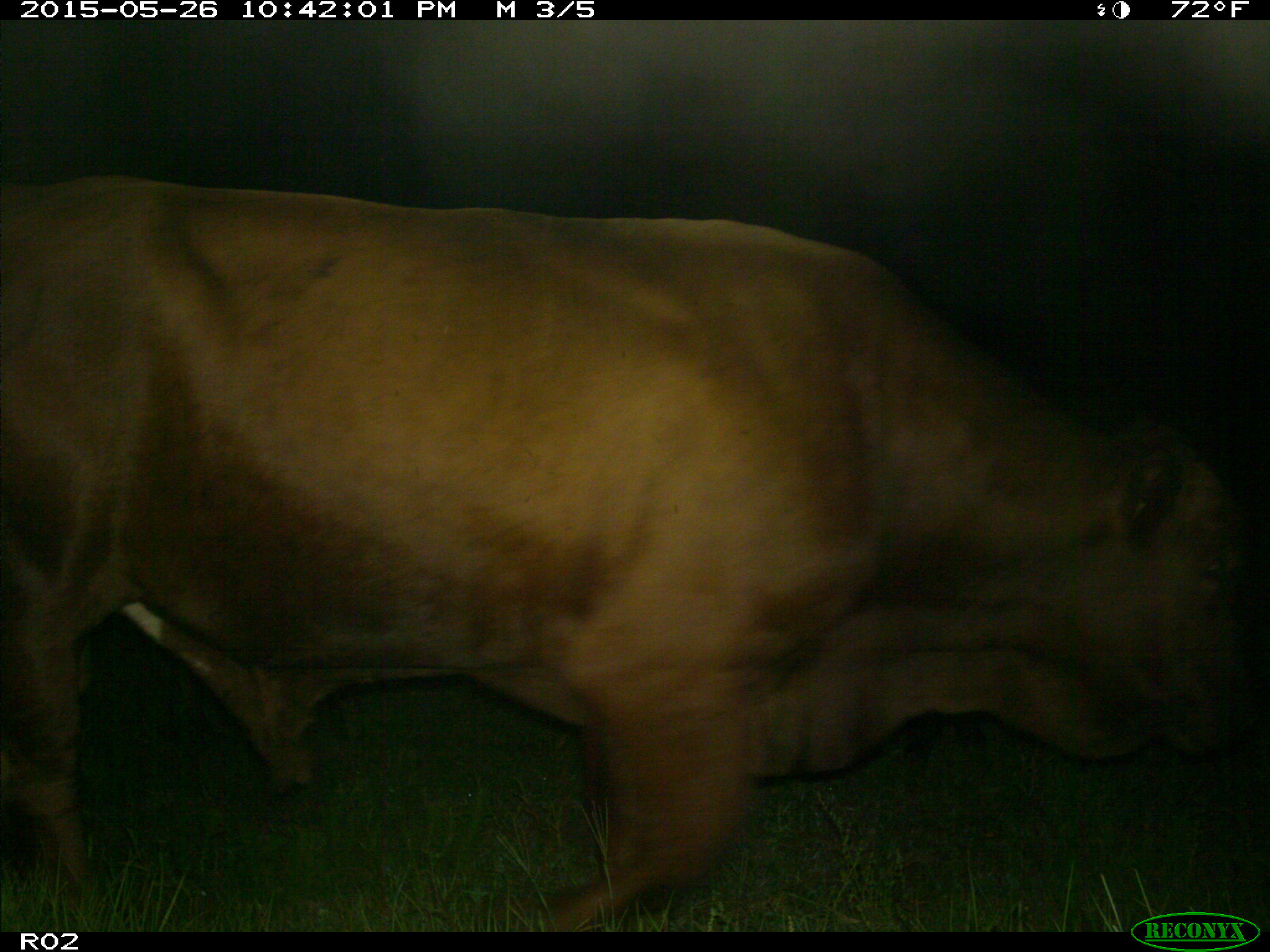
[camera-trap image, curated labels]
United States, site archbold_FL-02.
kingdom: Animalia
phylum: Chordata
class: Mammalia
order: Artiodactyla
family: Bovidae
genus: Bos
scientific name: Bos taurus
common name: domestic cow